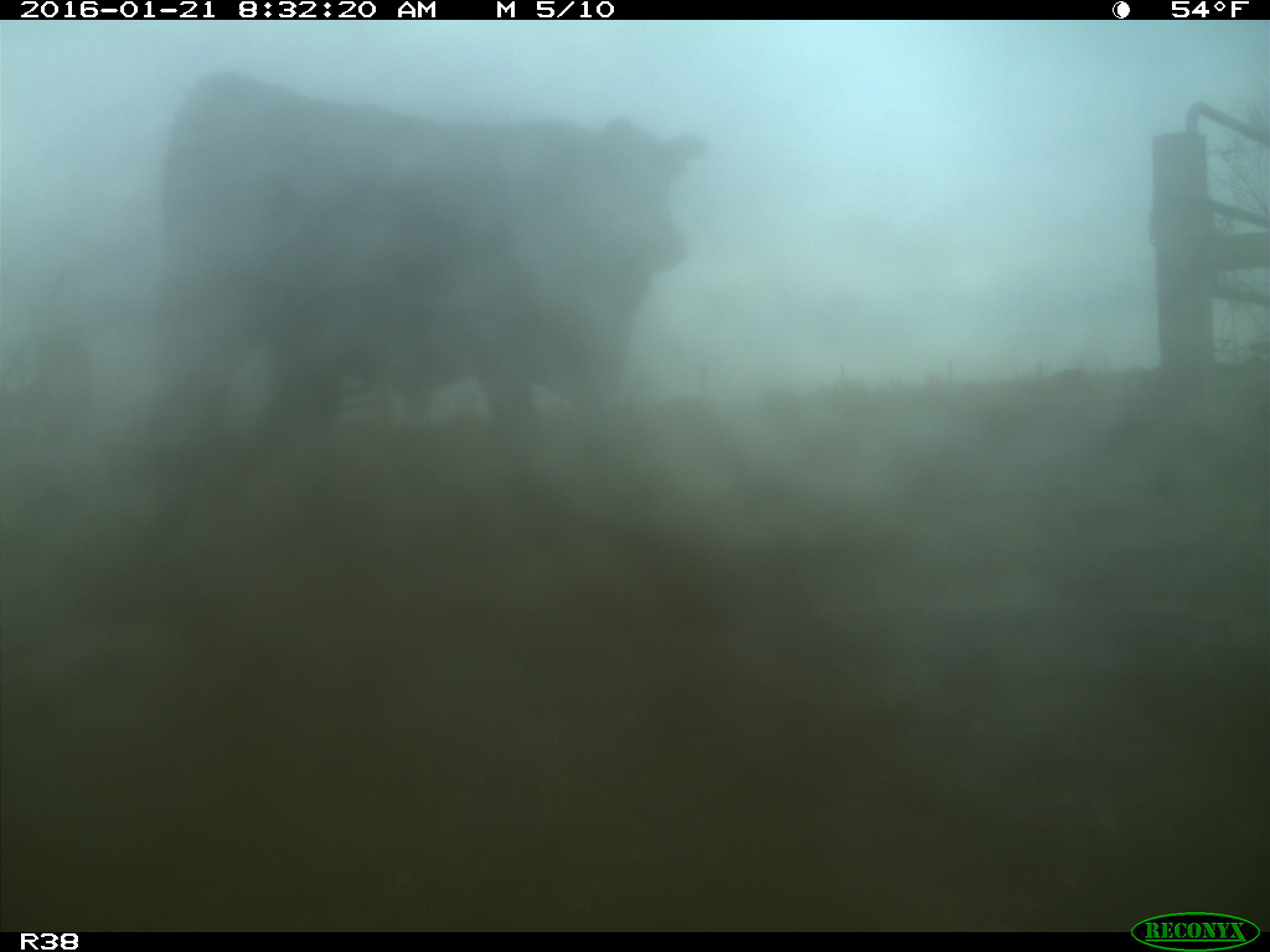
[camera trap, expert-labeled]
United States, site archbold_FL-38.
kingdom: Animalia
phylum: Chordata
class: Mammalia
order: Artiodactyla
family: Bovidae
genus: Bos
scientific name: Bos taurus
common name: domestic cow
Bos taurus (domestic cow).